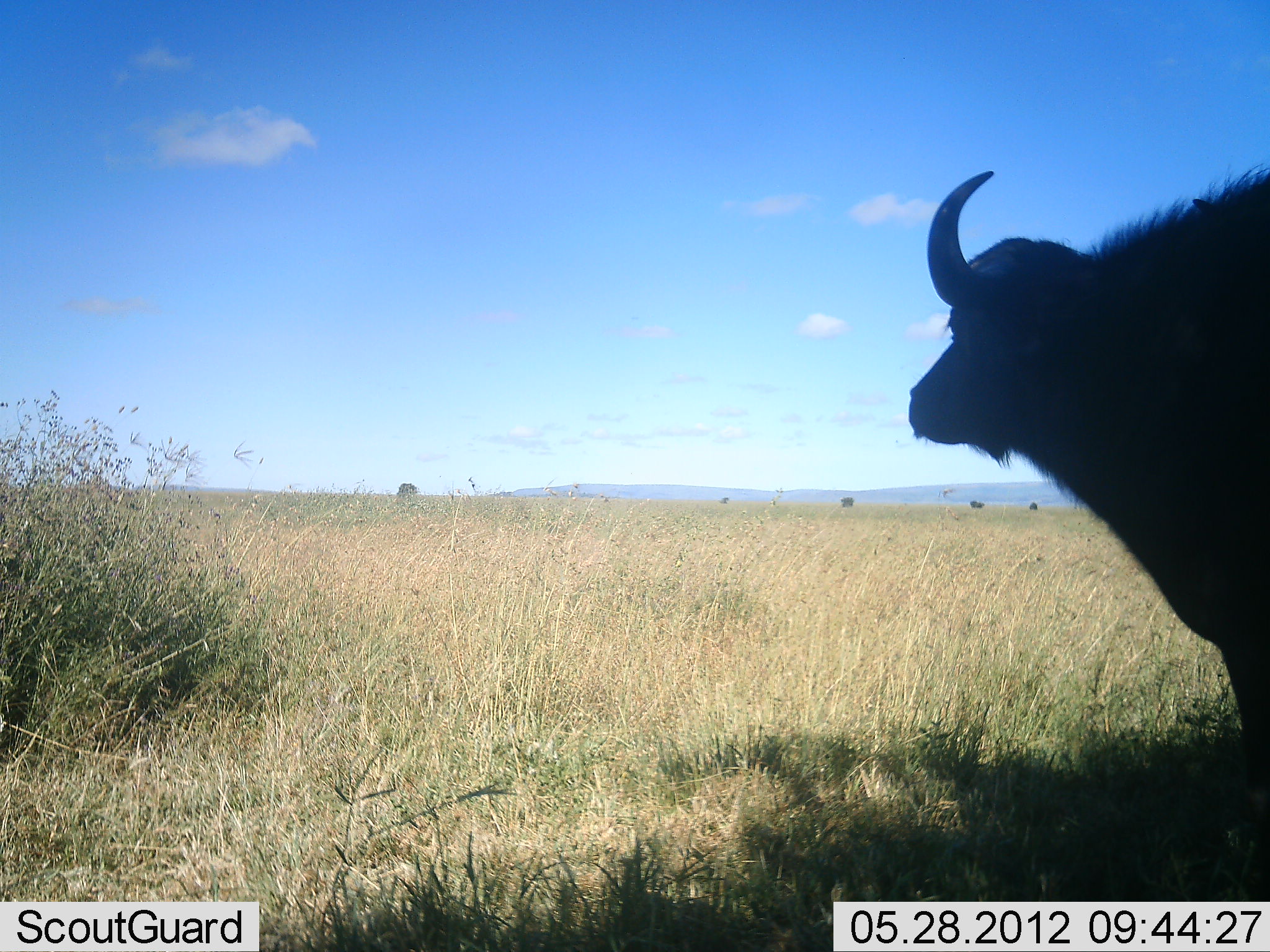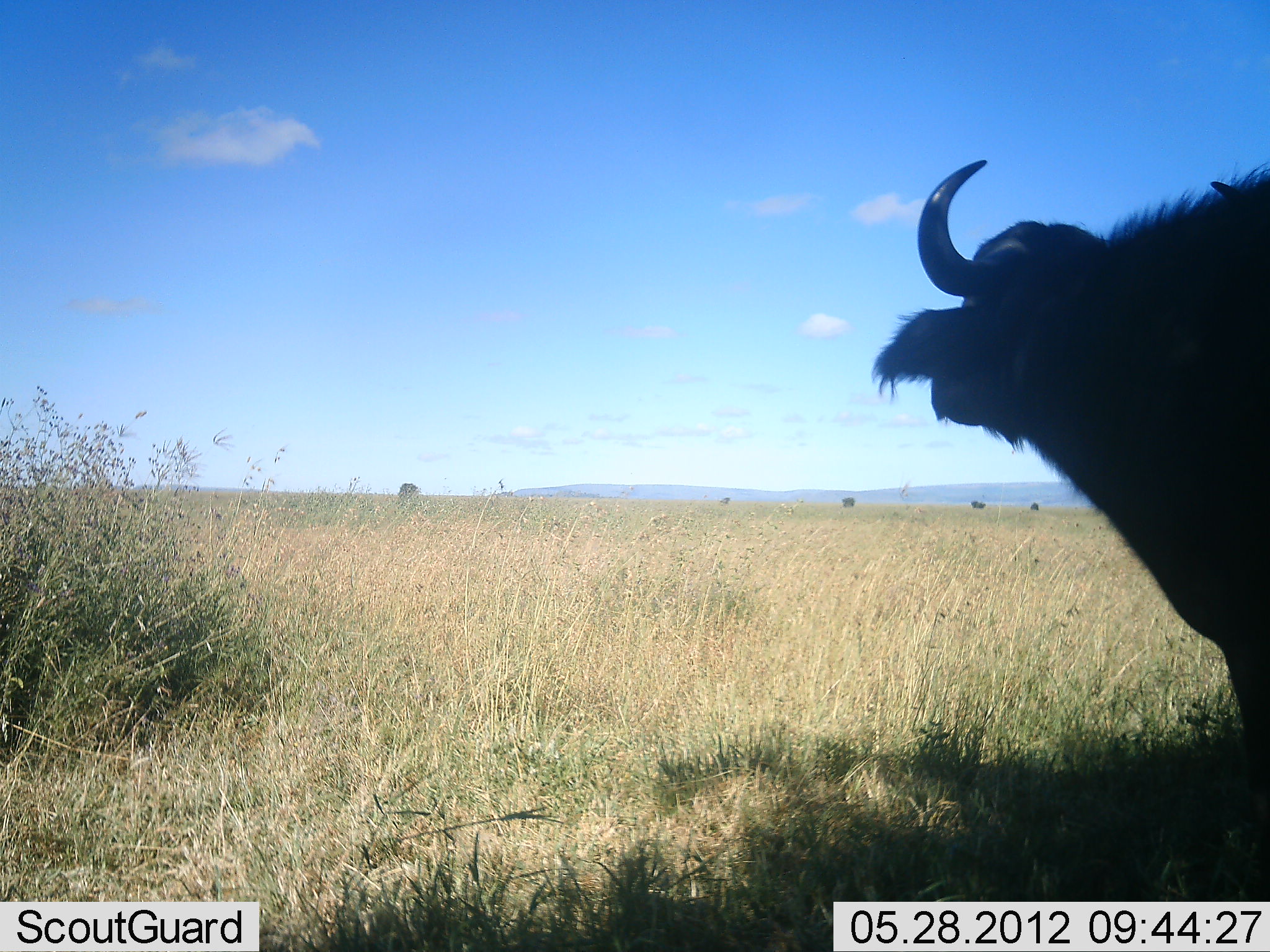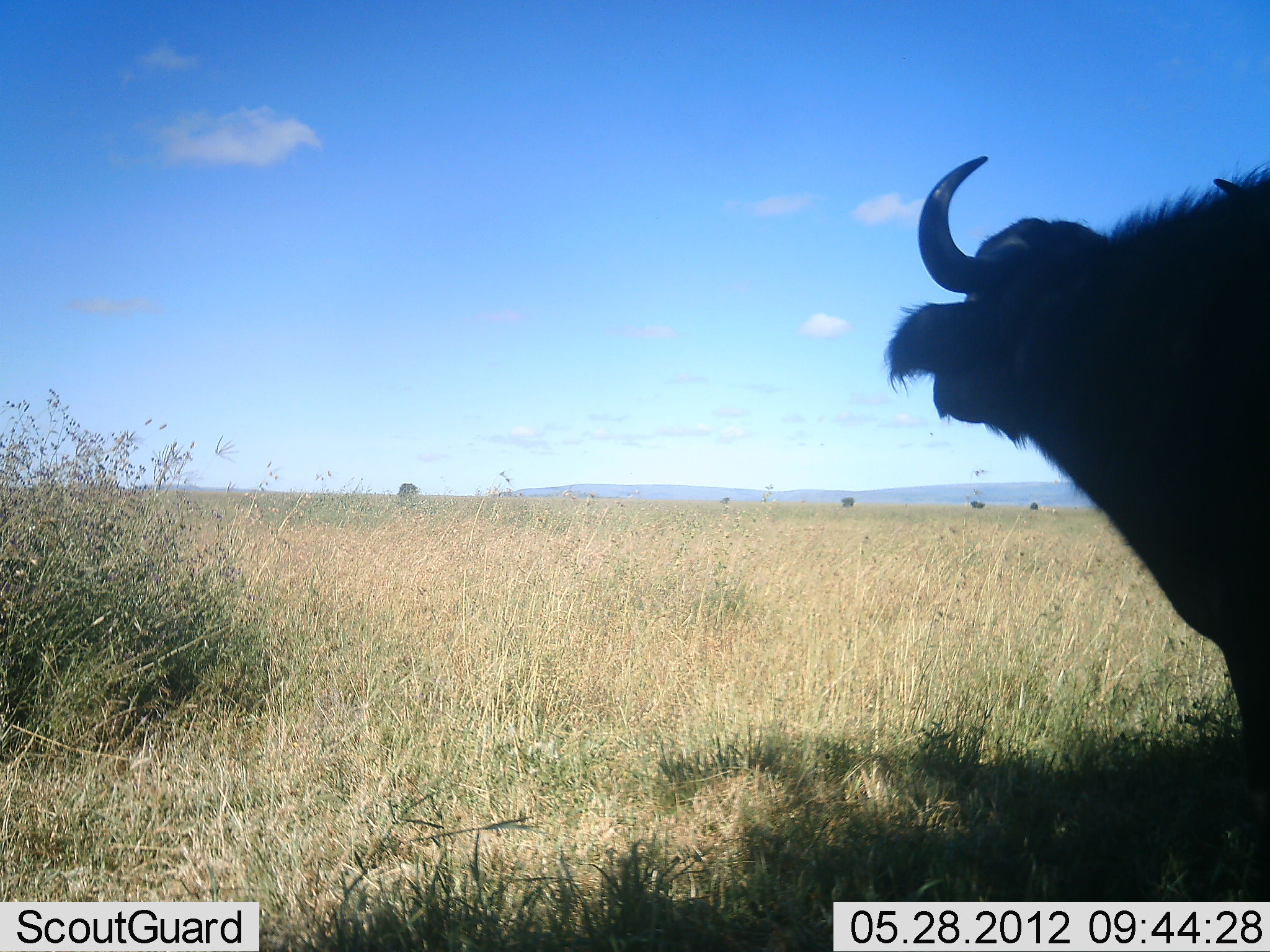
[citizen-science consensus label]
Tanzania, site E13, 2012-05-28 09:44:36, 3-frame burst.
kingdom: Animalia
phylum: Chordata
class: Mammalia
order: Artiodactyla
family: Bovidae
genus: Syncerus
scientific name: Syncerus caffer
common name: cape buffalo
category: buffalo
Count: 1.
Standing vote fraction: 90%.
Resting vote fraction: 0%.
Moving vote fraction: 0%.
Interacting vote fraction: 0%.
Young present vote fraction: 0%.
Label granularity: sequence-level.